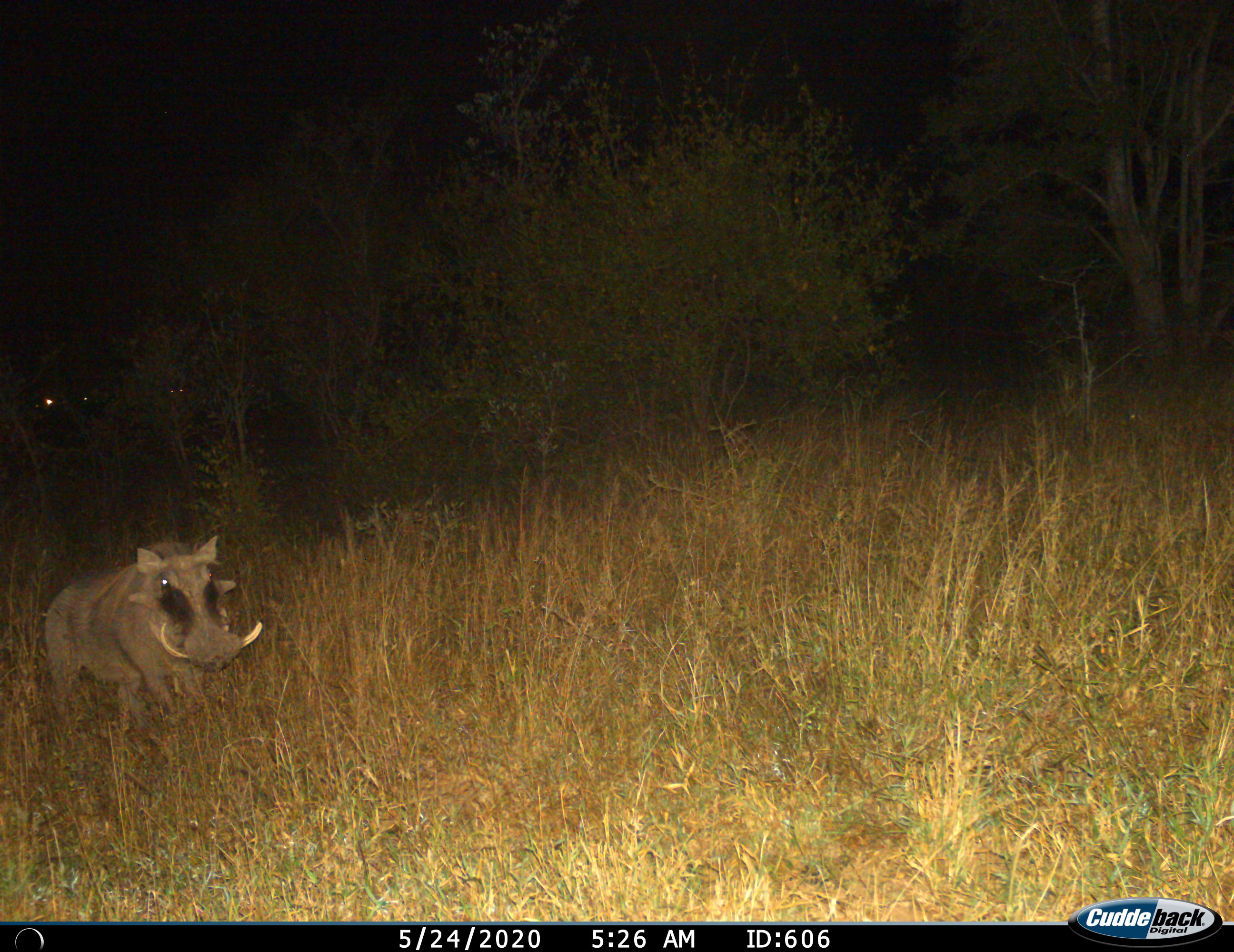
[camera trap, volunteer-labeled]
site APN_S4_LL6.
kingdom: Animalia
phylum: Chordata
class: Mammalia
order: Artiodactyla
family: Suidae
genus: Phacochoerus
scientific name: Phacochoerus africanus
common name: warthog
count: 1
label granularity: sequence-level